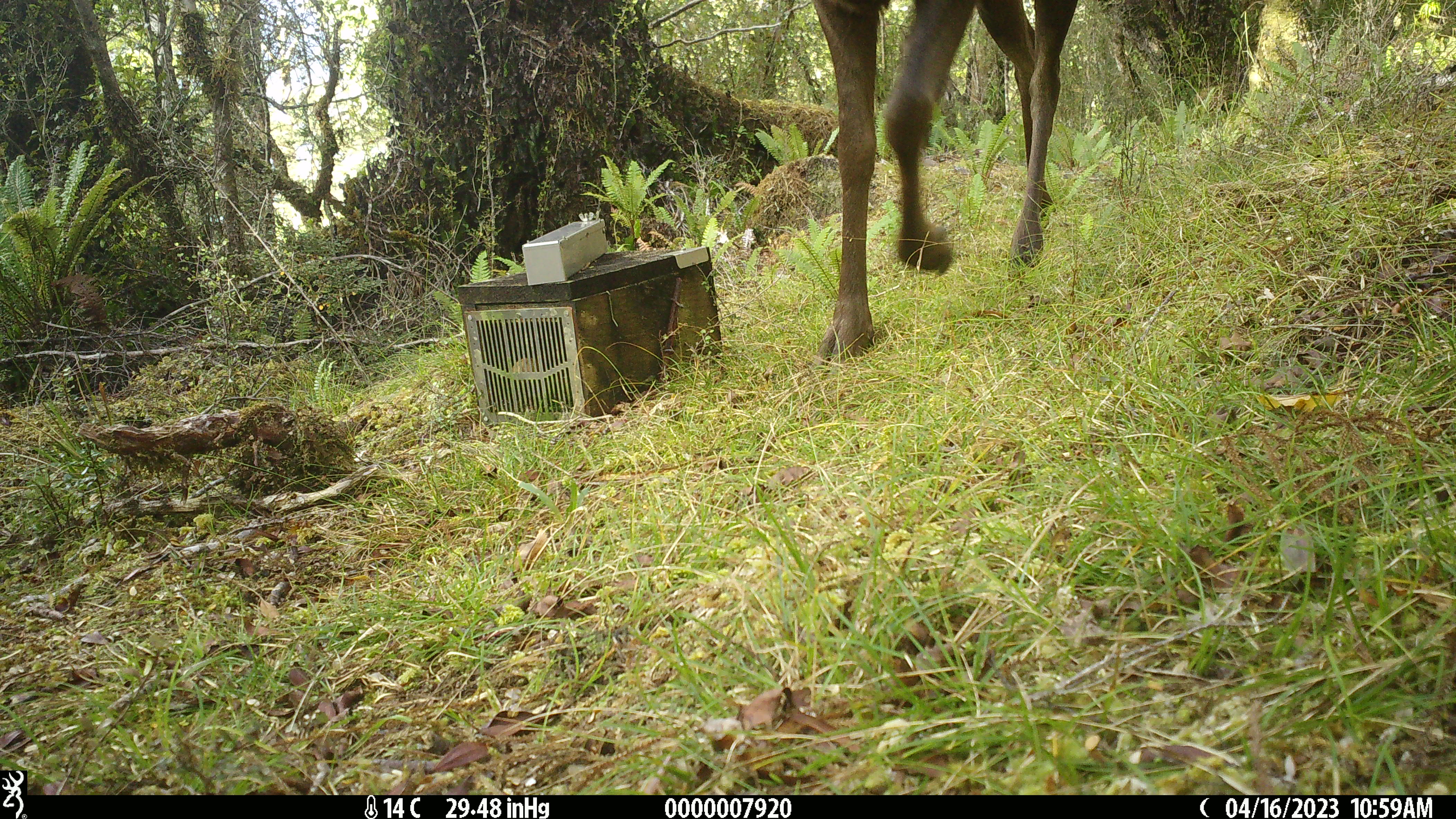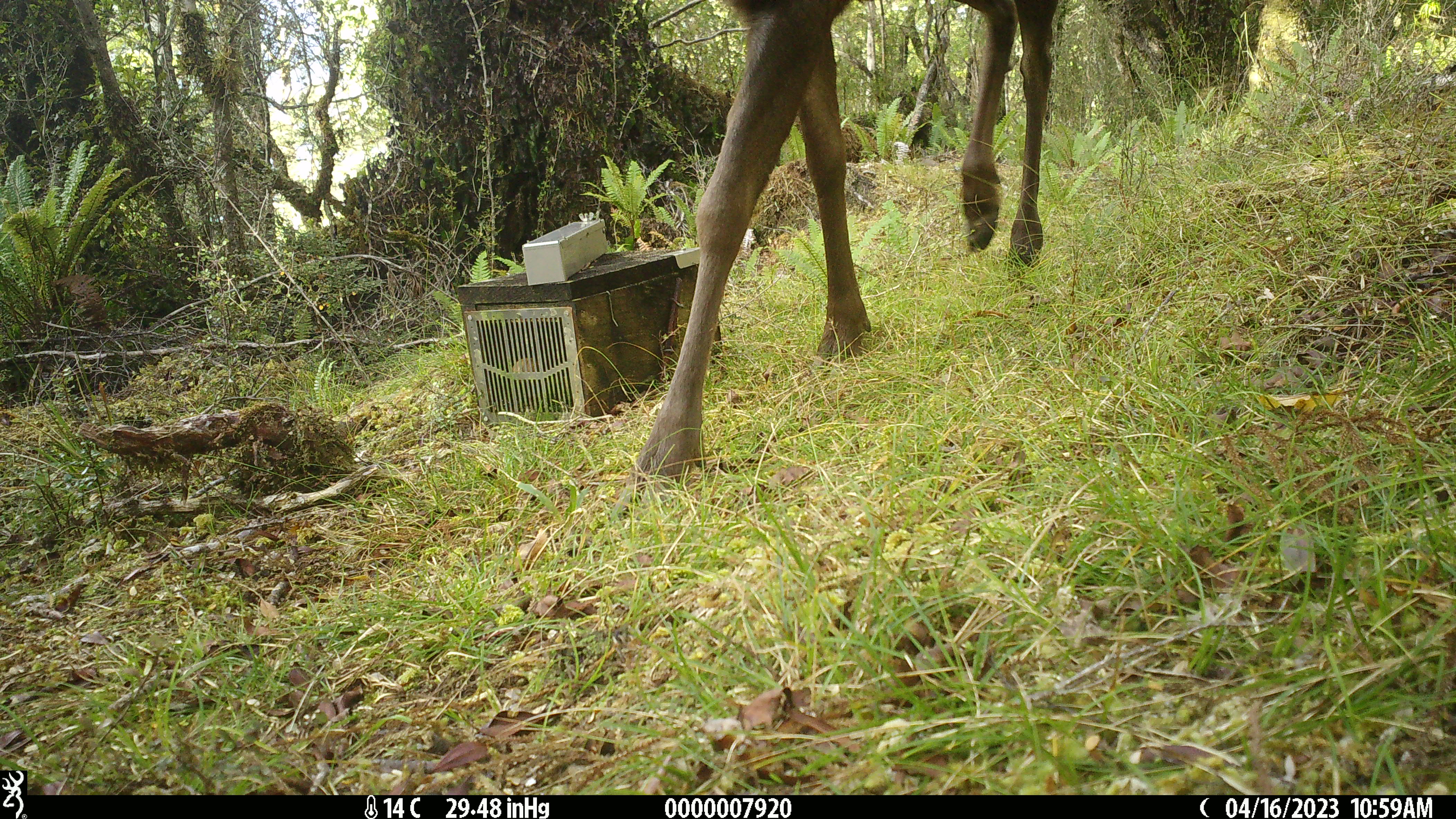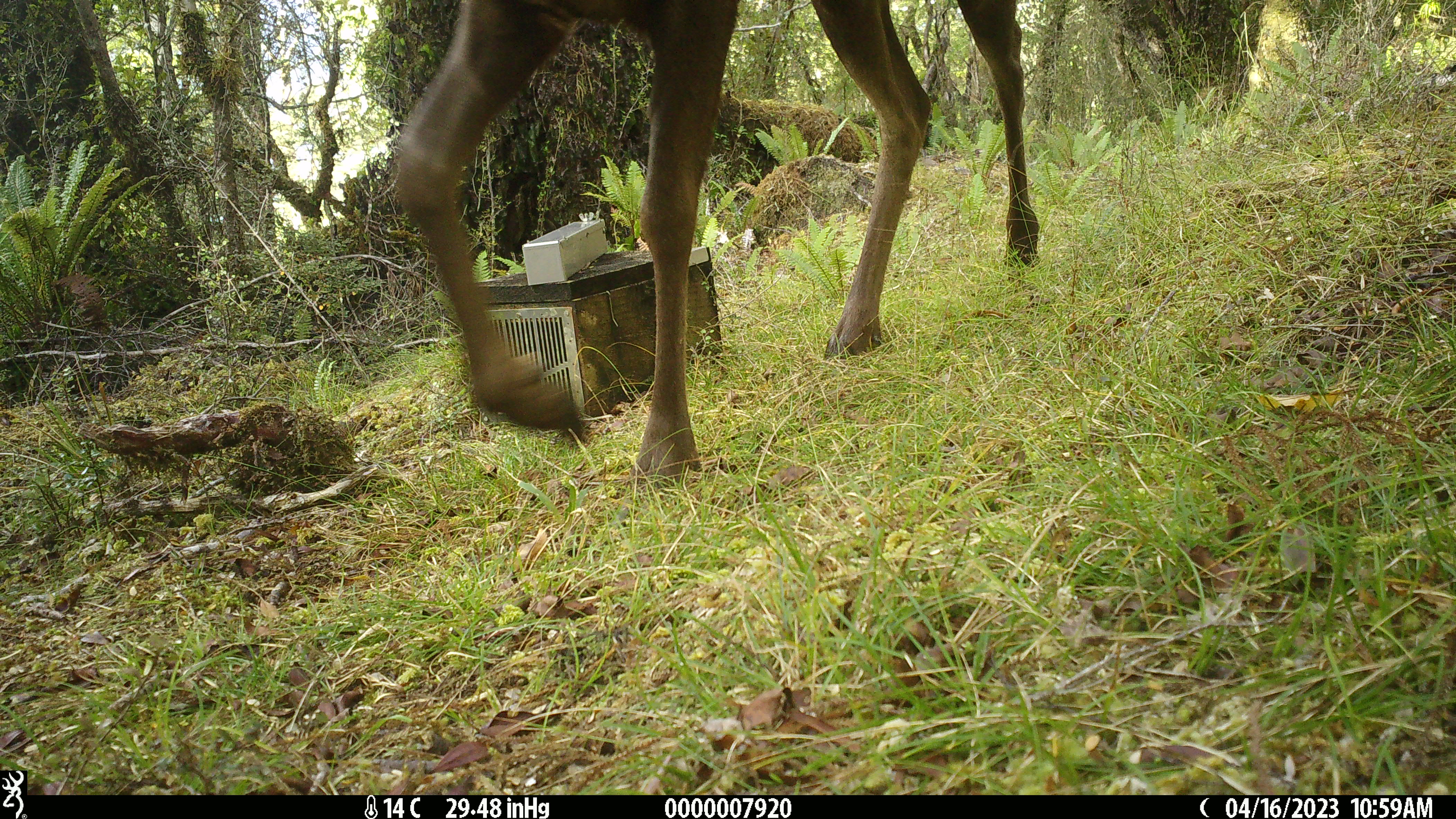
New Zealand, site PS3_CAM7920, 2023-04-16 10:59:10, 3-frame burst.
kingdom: Animalia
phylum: Chordata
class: Mammalia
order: Artiodactyla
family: Cervidae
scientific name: Cervidae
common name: deer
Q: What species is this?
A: Deer (Cervidae).